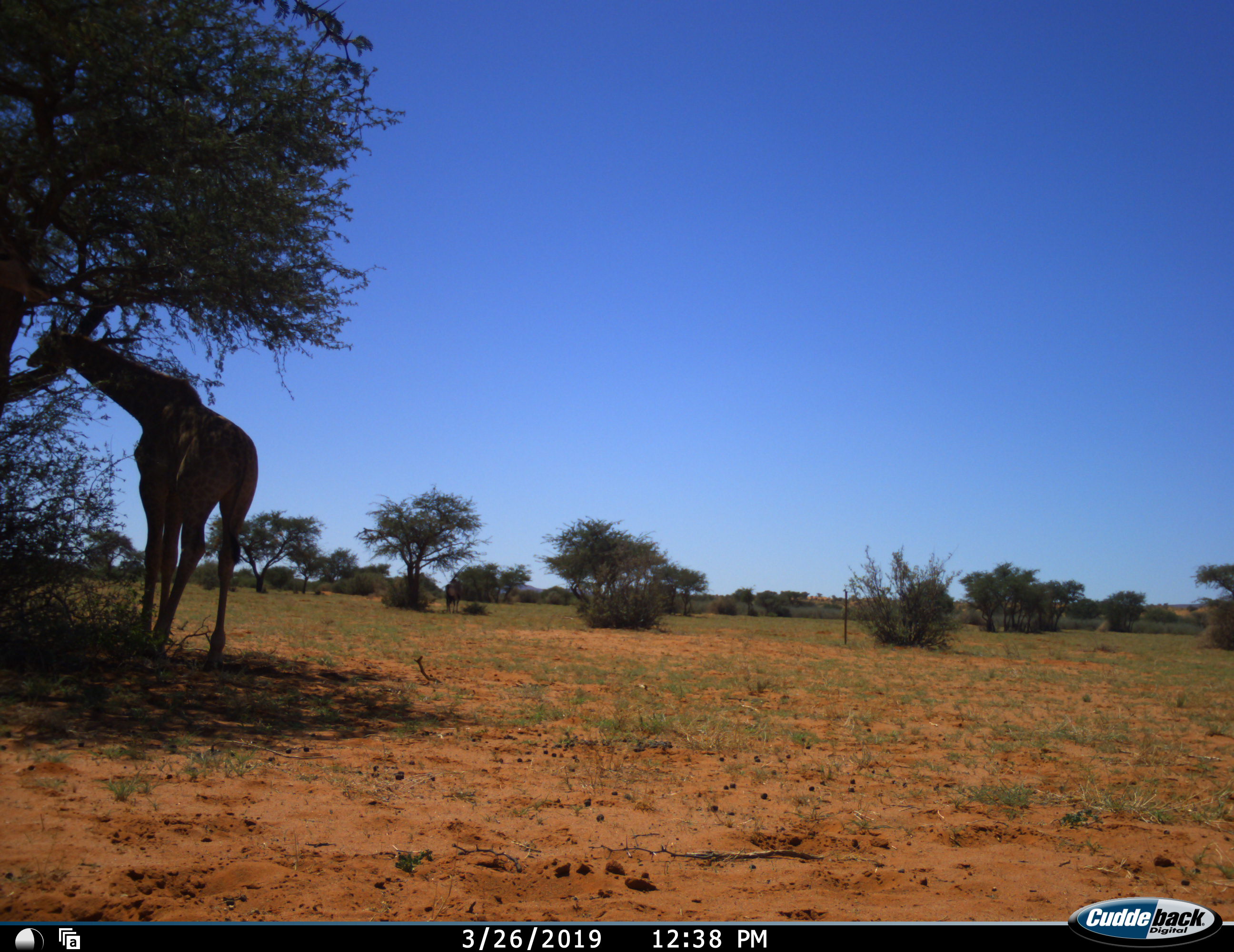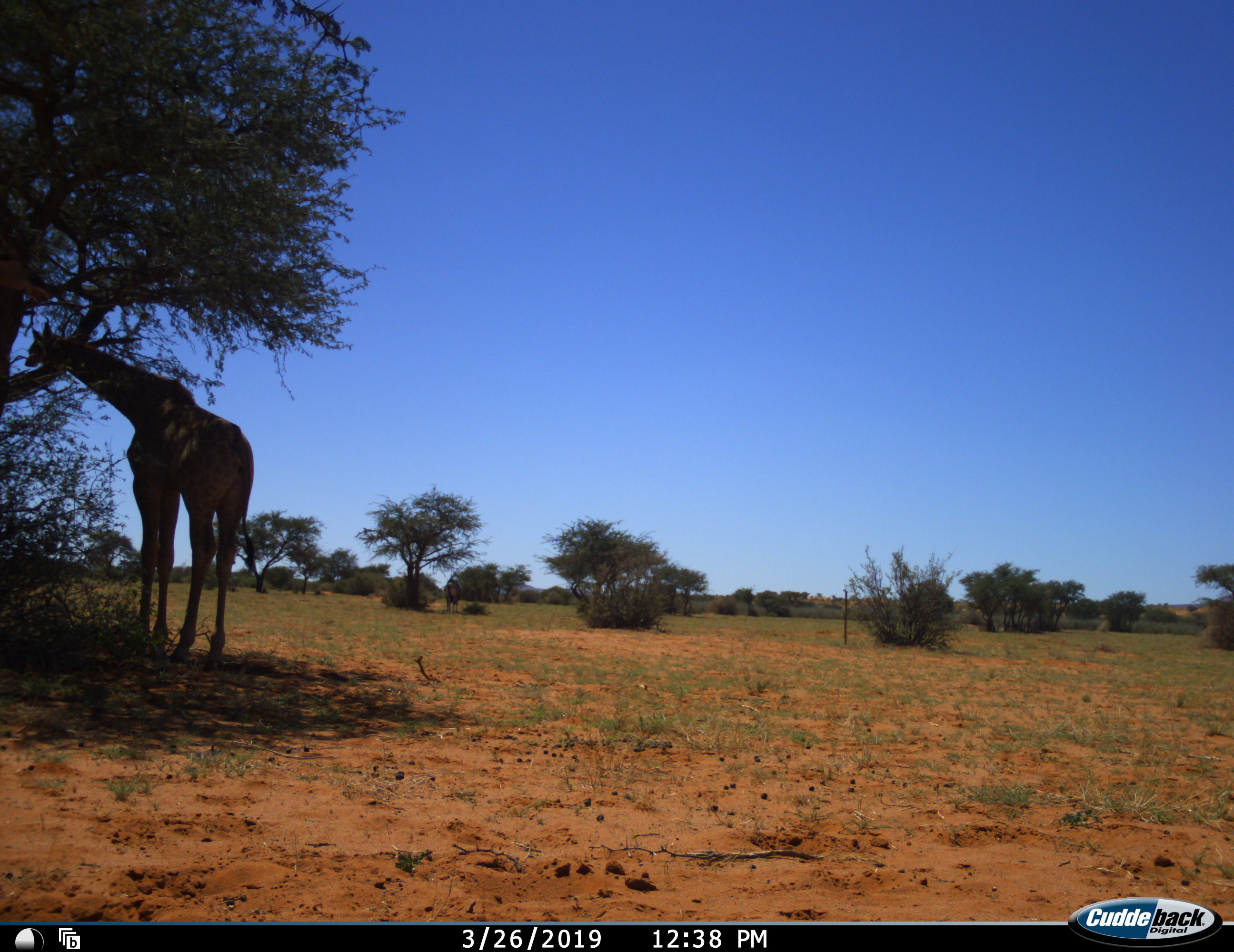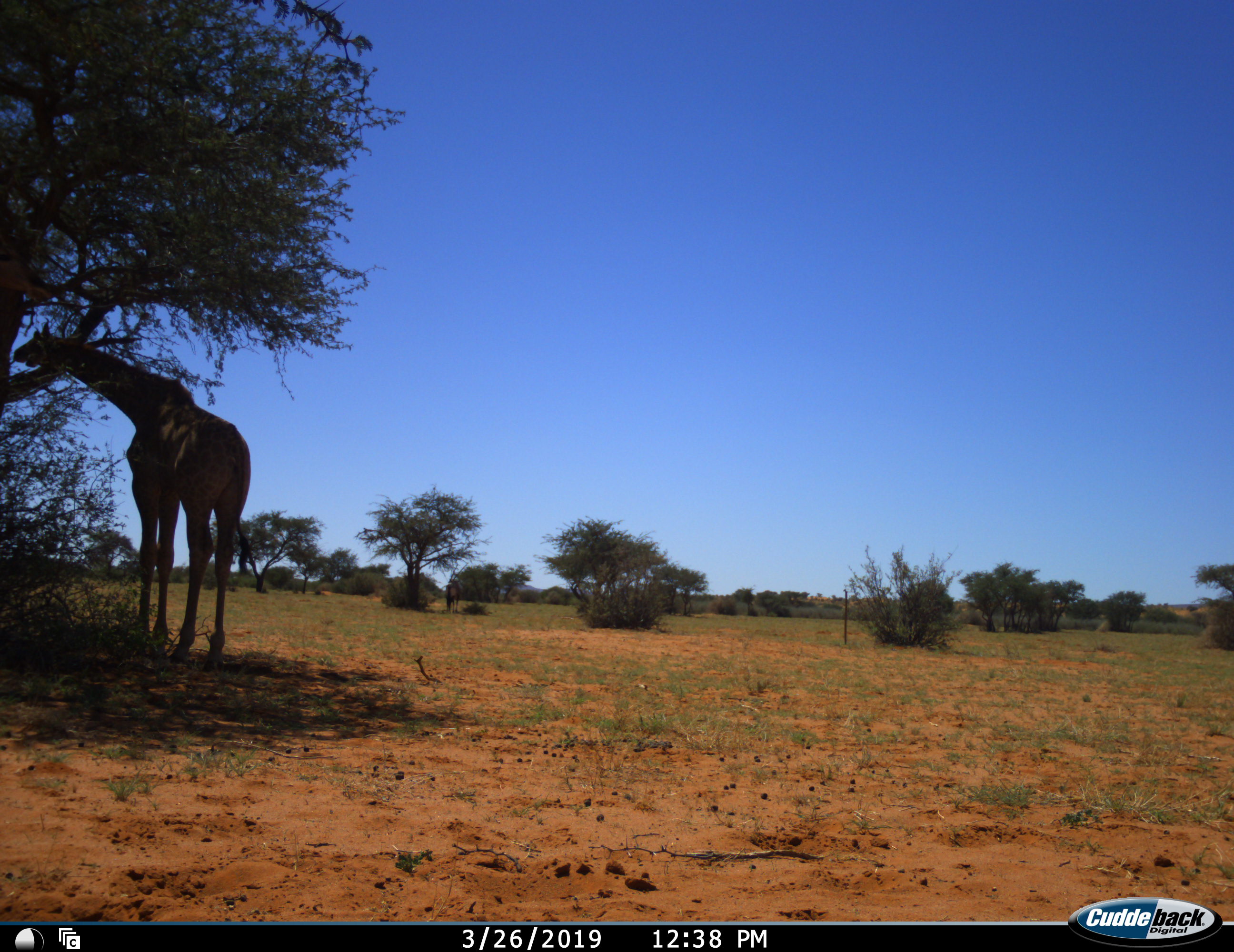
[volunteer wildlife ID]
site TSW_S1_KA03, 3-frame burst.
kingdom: Animalia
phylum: Chordata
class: Mammalia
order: Artiodactyla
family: Giraffidae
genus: Giraffa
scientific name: Giraffa camelopardalis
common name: giraffe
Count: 1.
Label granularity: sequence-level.